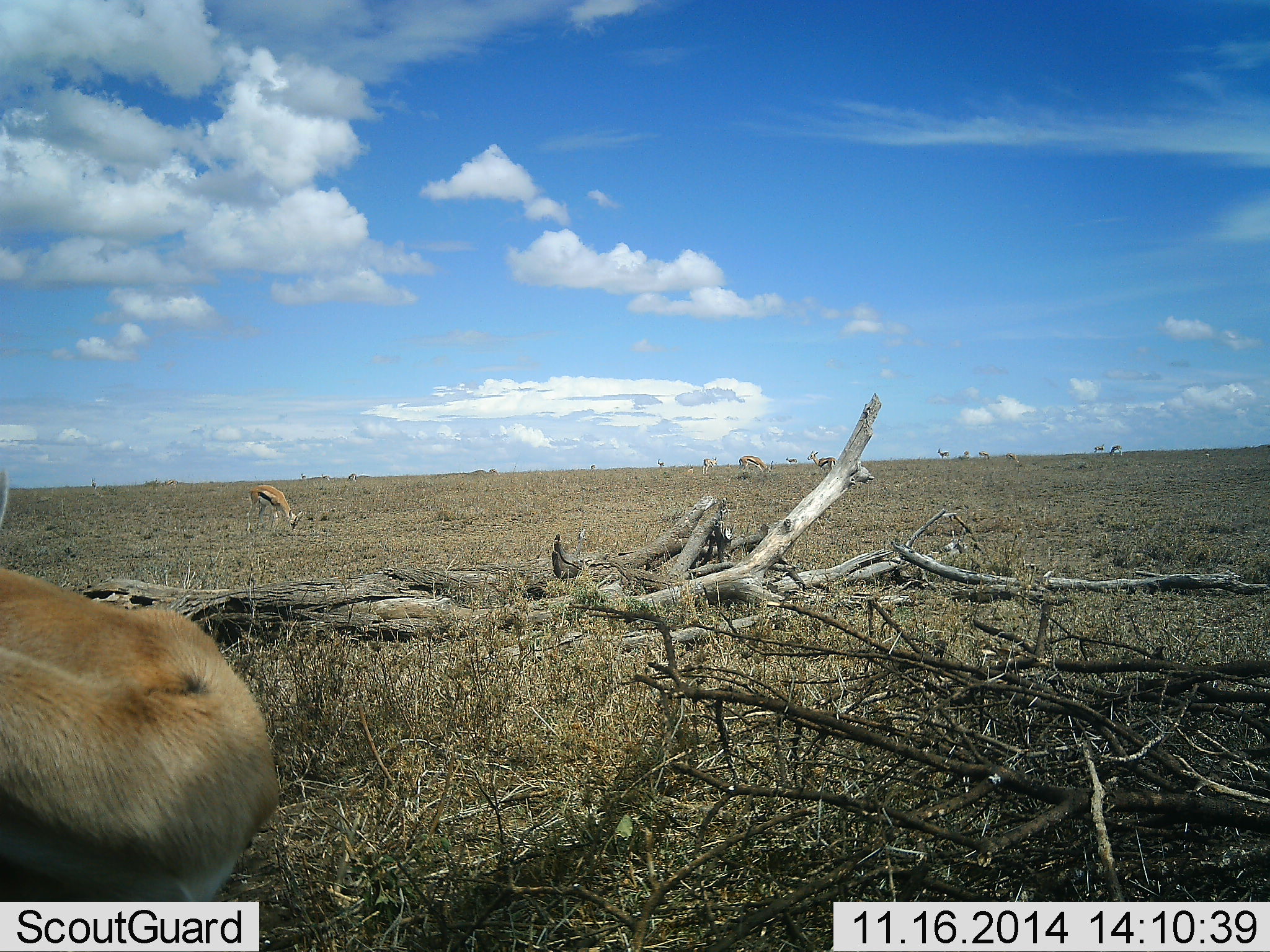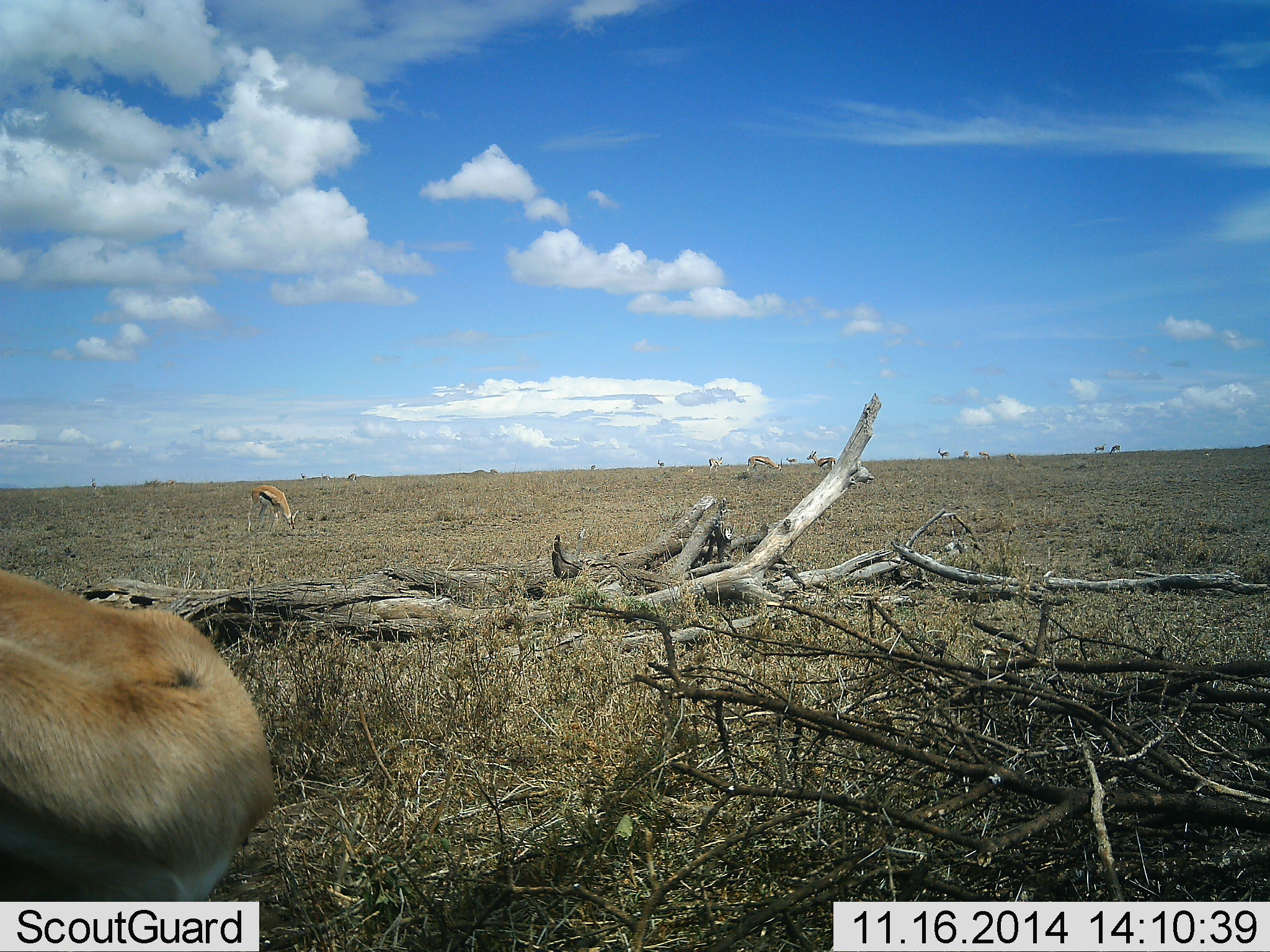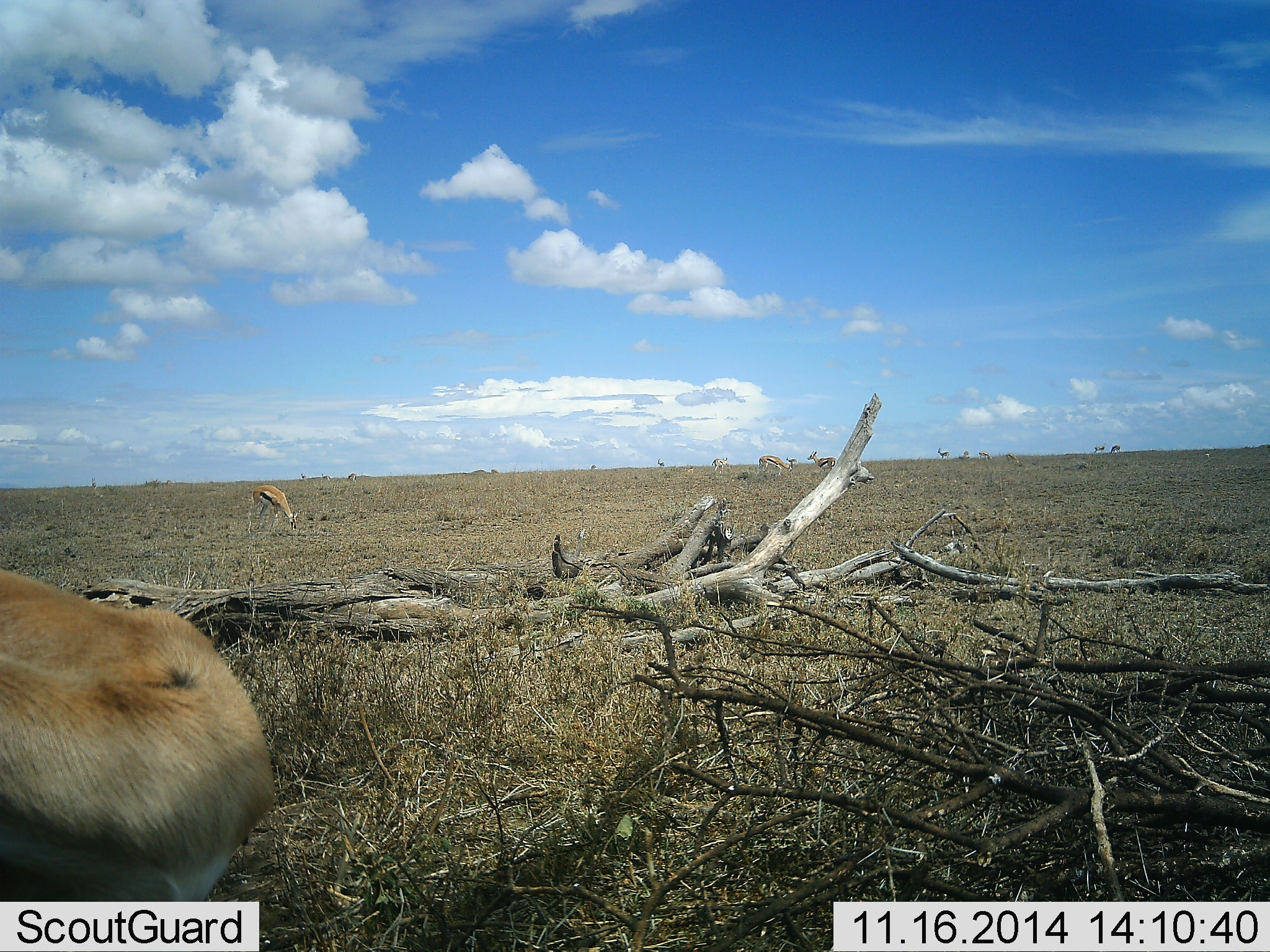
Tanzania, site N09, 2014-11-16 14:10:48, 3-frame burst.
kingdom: Animalia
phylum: Chordata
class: Mammalia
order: Artiodactyla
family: Bovidae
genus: Eudorcas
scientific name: Eudorcas thomsonii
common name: thomson's gazelle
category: gazellethomsons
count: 11-50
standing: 70%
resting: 10%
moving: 20%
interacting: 0%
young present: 0%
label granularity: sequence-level